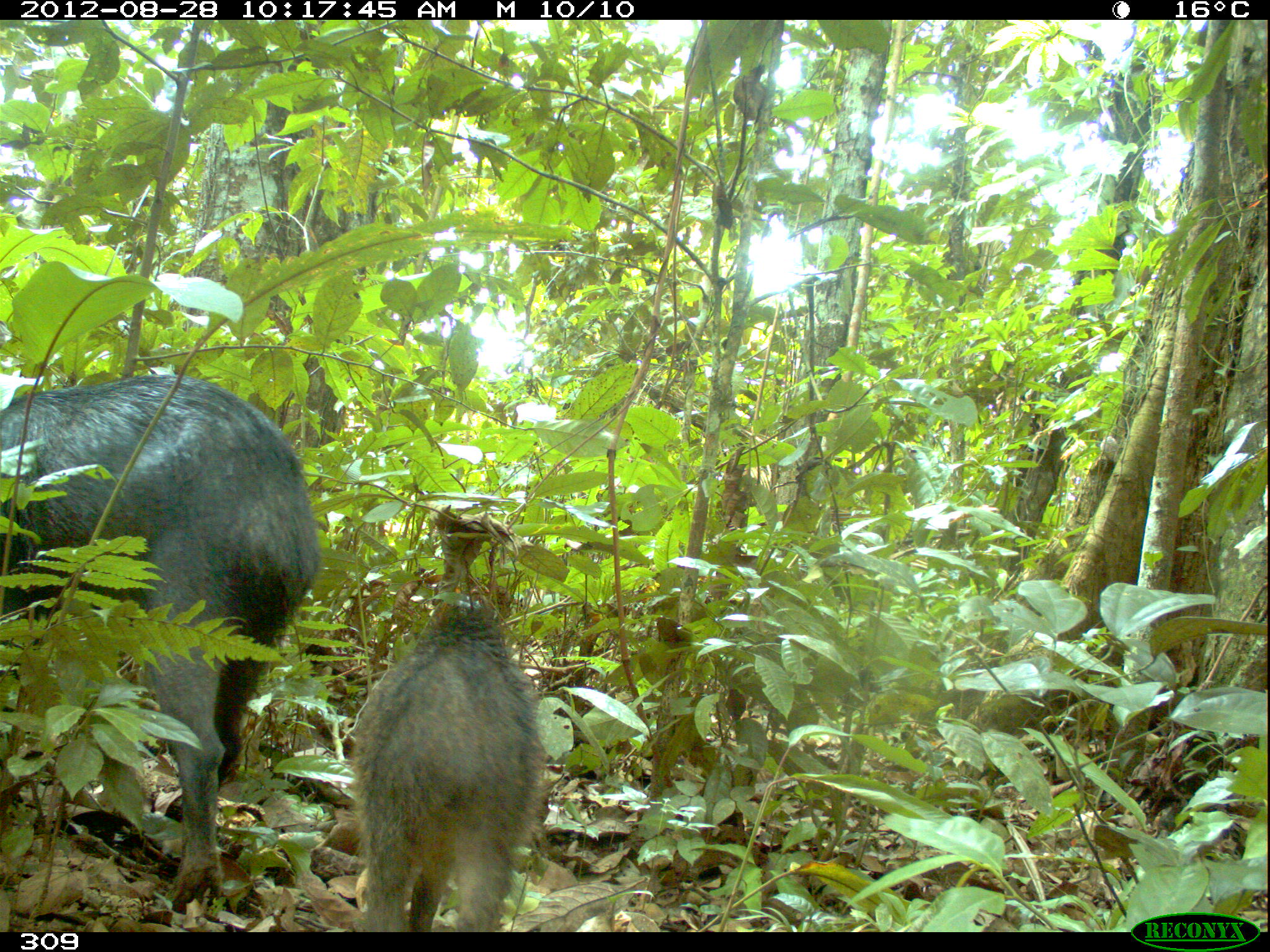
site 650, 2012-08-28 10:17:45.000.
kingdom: Animalia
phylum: Chordata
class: Mammalia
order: Artiodactyla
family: Tayassuidae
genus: Tayassu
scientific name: Tayassu pecari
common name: white-lipped peccary